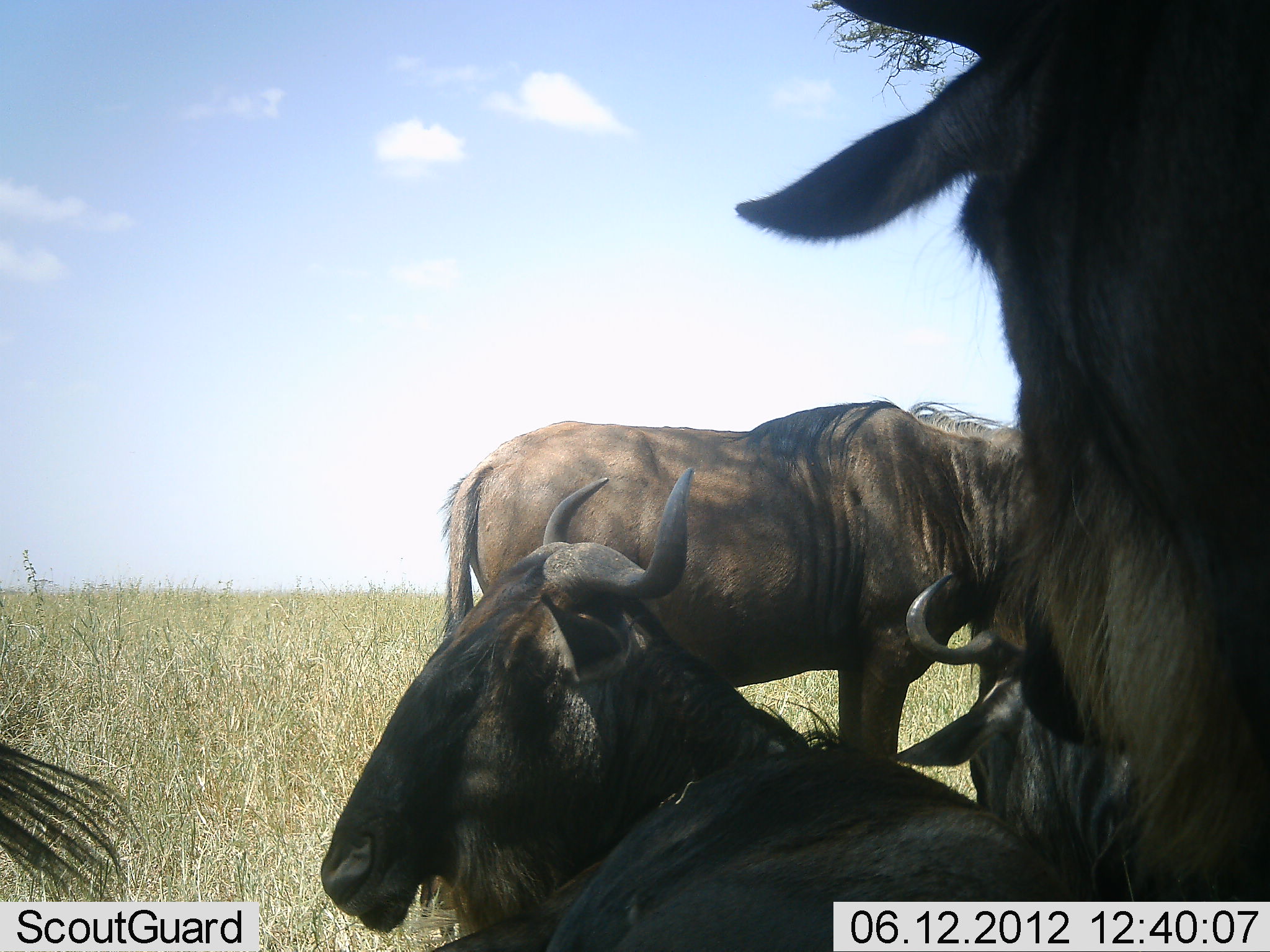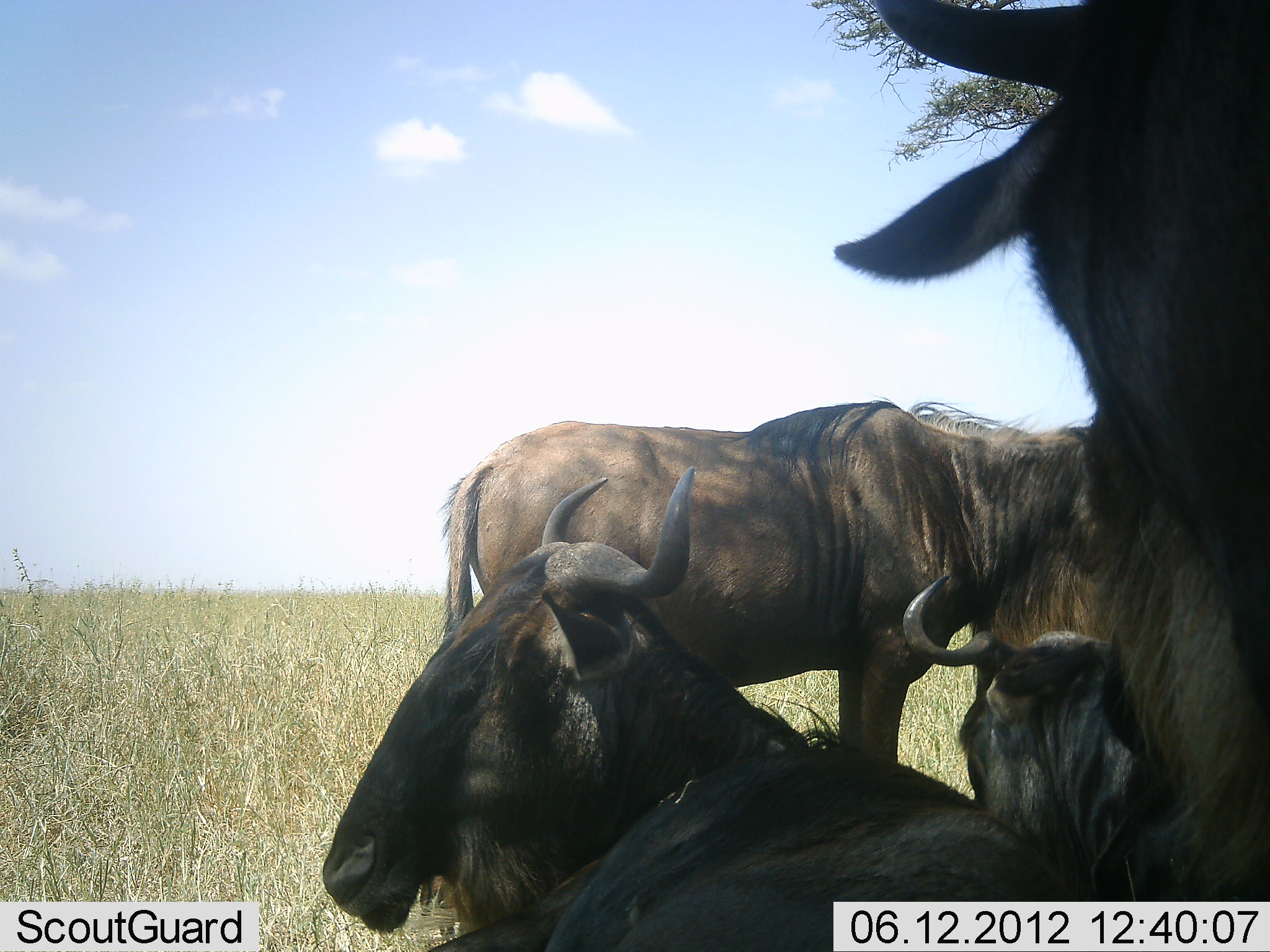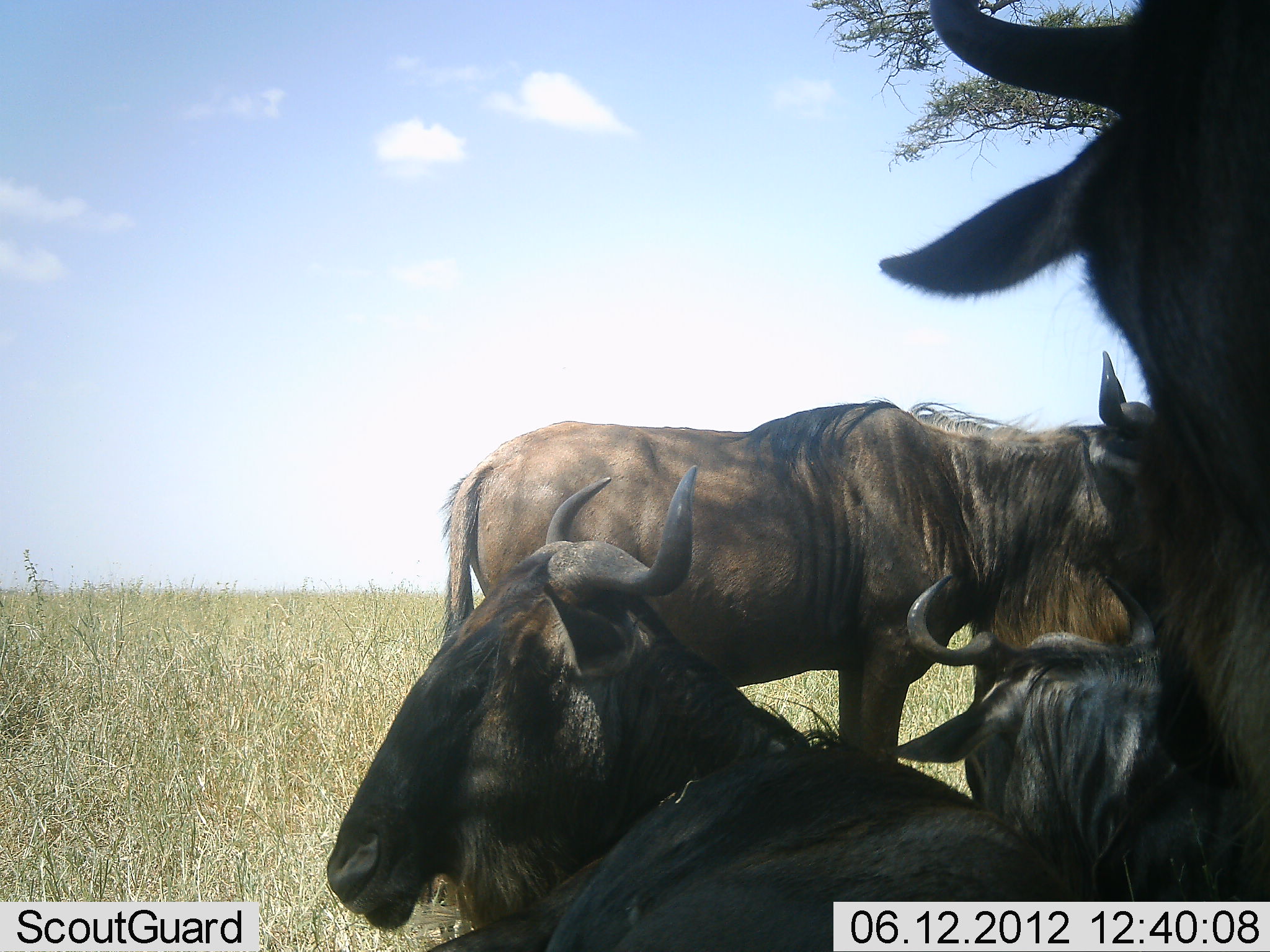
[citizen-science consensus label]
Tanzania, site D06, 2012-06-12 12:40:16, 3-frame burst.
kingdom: Animalia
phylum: Chordata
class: Mammalia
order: Artiodactyla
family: Bovidae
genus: Connochaetes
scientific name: Connochaetes taurinus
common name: blue wildebeest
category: wildebeest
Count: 4.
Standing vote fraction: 60%.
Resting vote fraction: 90%.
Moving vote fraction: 10%.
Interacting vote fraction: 20%.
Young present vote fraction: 0%.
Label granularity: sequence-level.